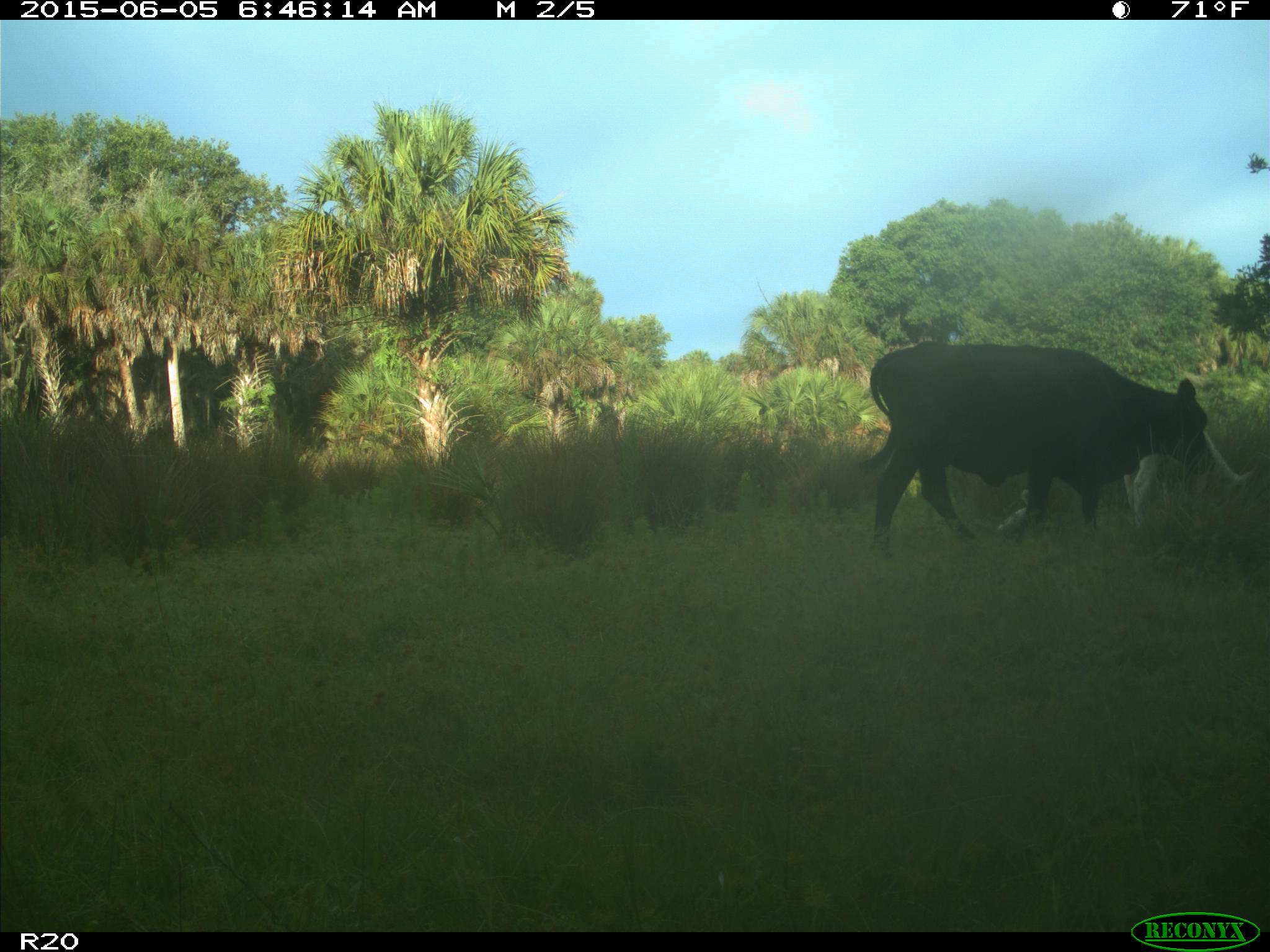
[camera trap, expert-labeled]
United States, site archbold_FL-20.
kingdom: Animalia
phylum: Chordata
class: Mammalia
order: Artiodactyla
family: Bovidae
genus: Bos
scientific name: Bos taurus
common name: domestic cow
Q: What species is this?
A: Bos taurus (domestic cow).